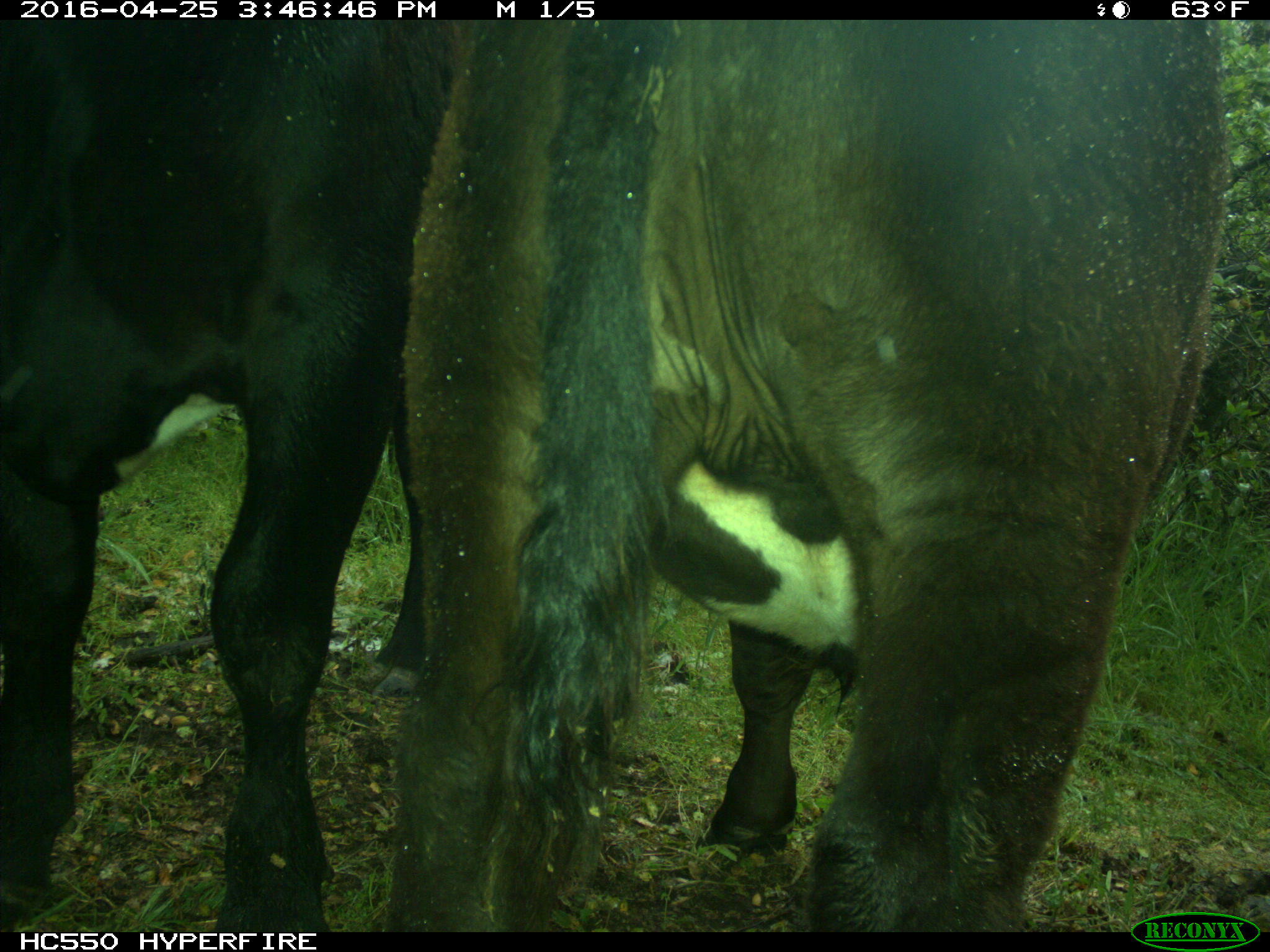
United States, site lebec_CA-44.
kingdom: Animalia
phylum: Chordata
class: Mammalia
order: Artiodactyla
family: Bovidae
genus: Bos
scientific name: Bos taurus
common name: domestic cow